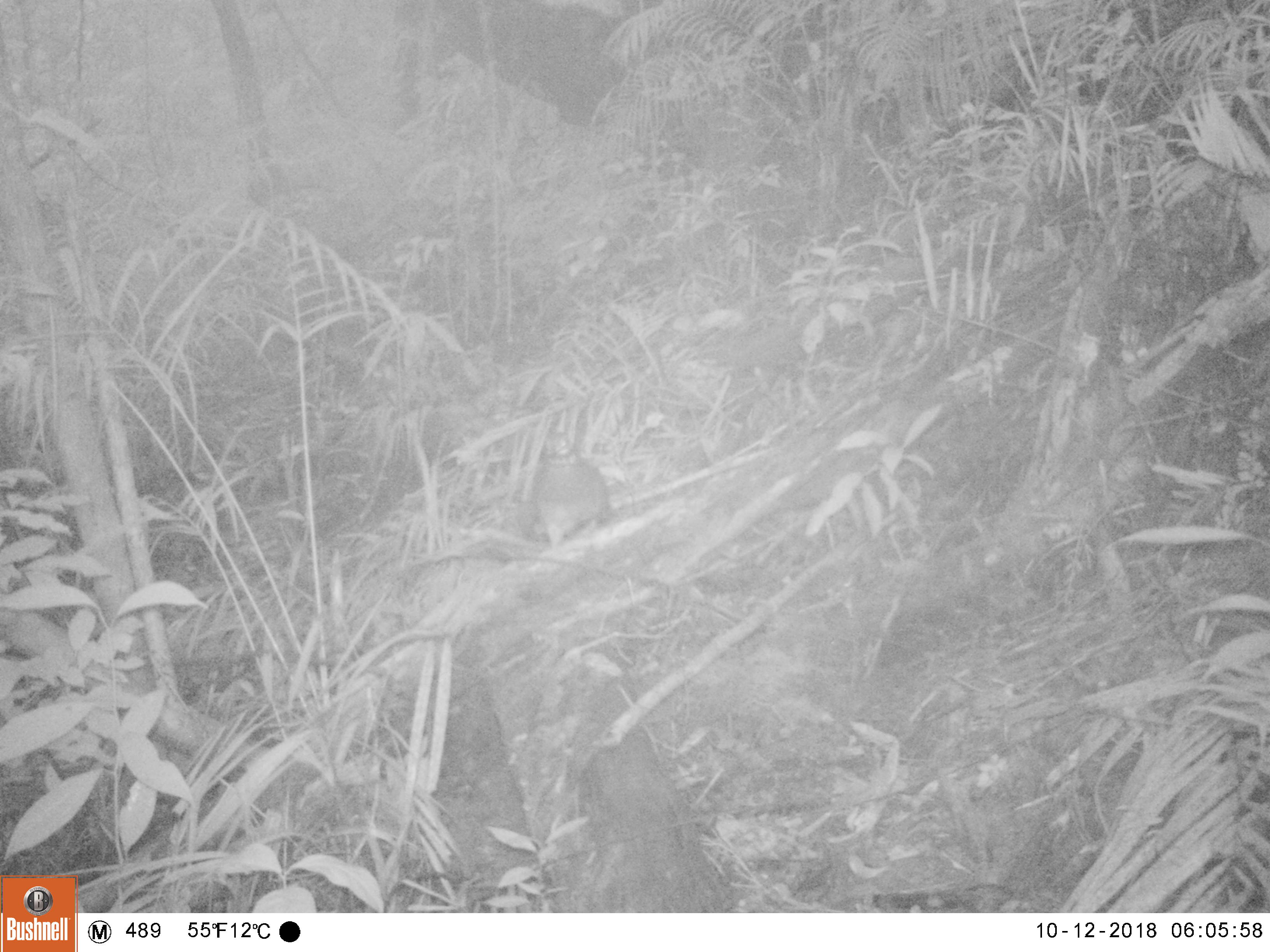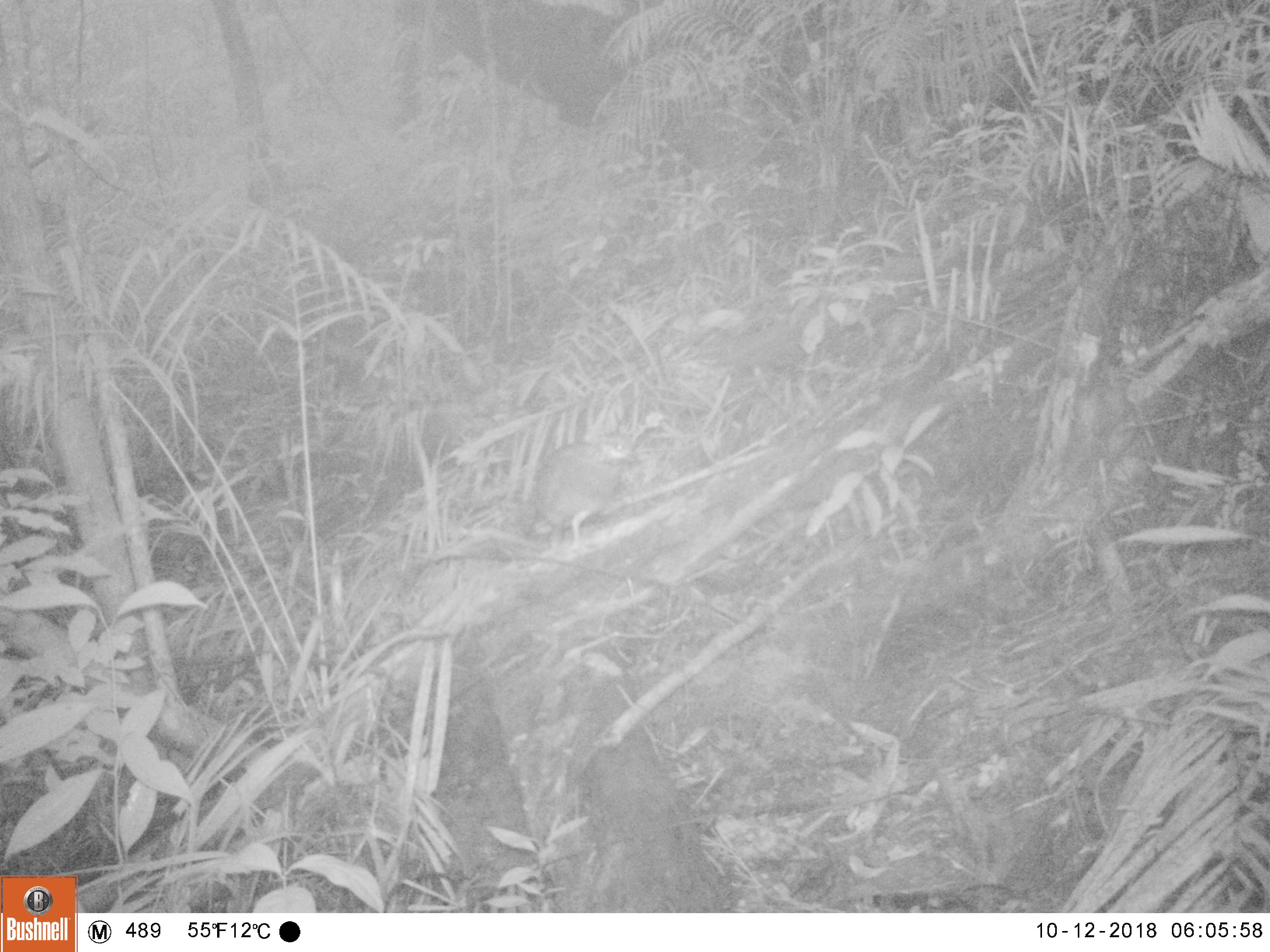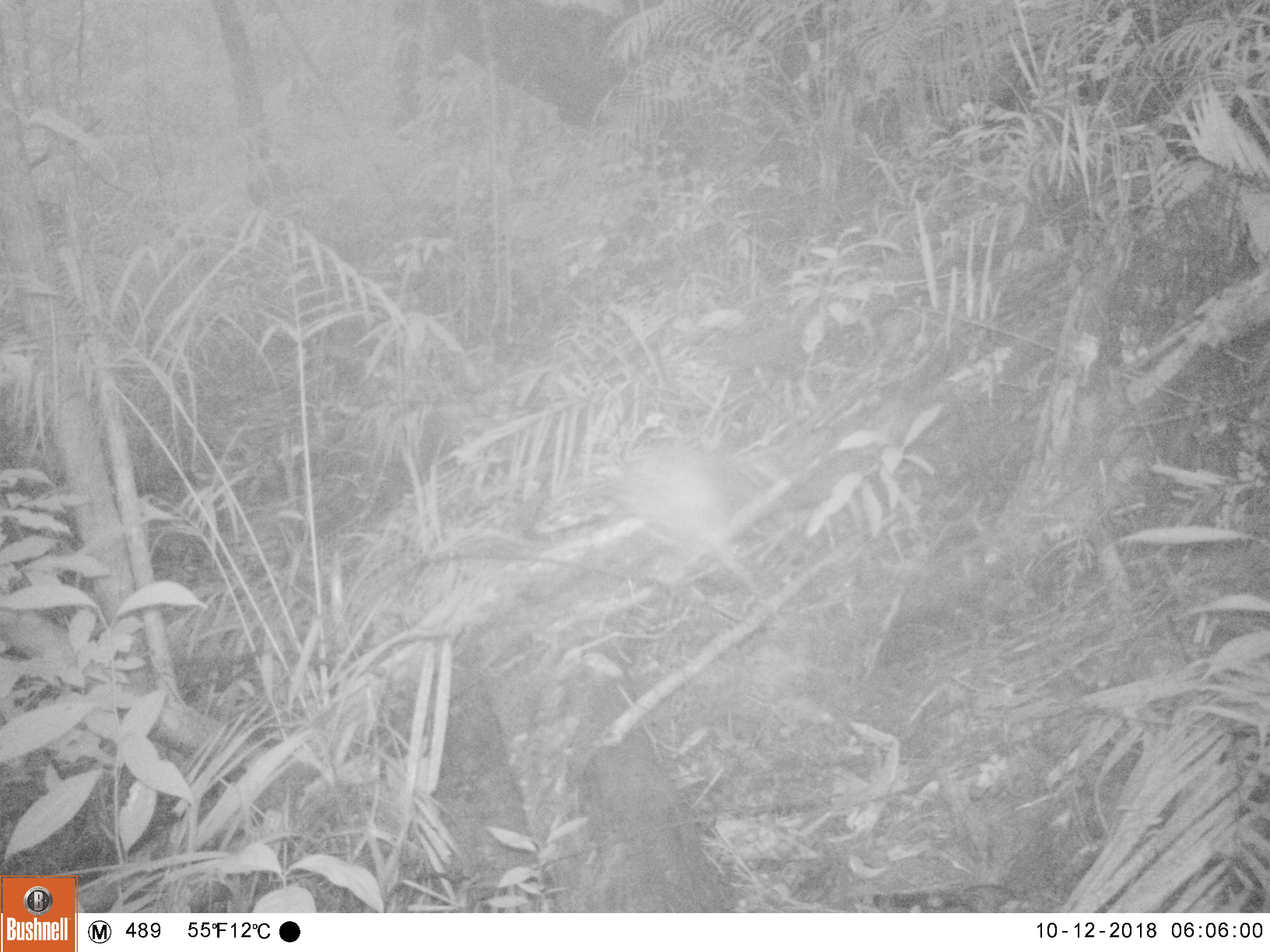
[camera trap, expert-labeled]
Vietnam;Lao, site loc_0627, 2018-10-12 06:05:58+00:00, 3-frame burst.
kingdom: Animalia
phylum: Chordata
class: Aves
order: Galliformes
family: Phasianidae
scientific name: Phasianidae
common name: partridge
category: unidentified partridge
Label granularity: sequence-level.